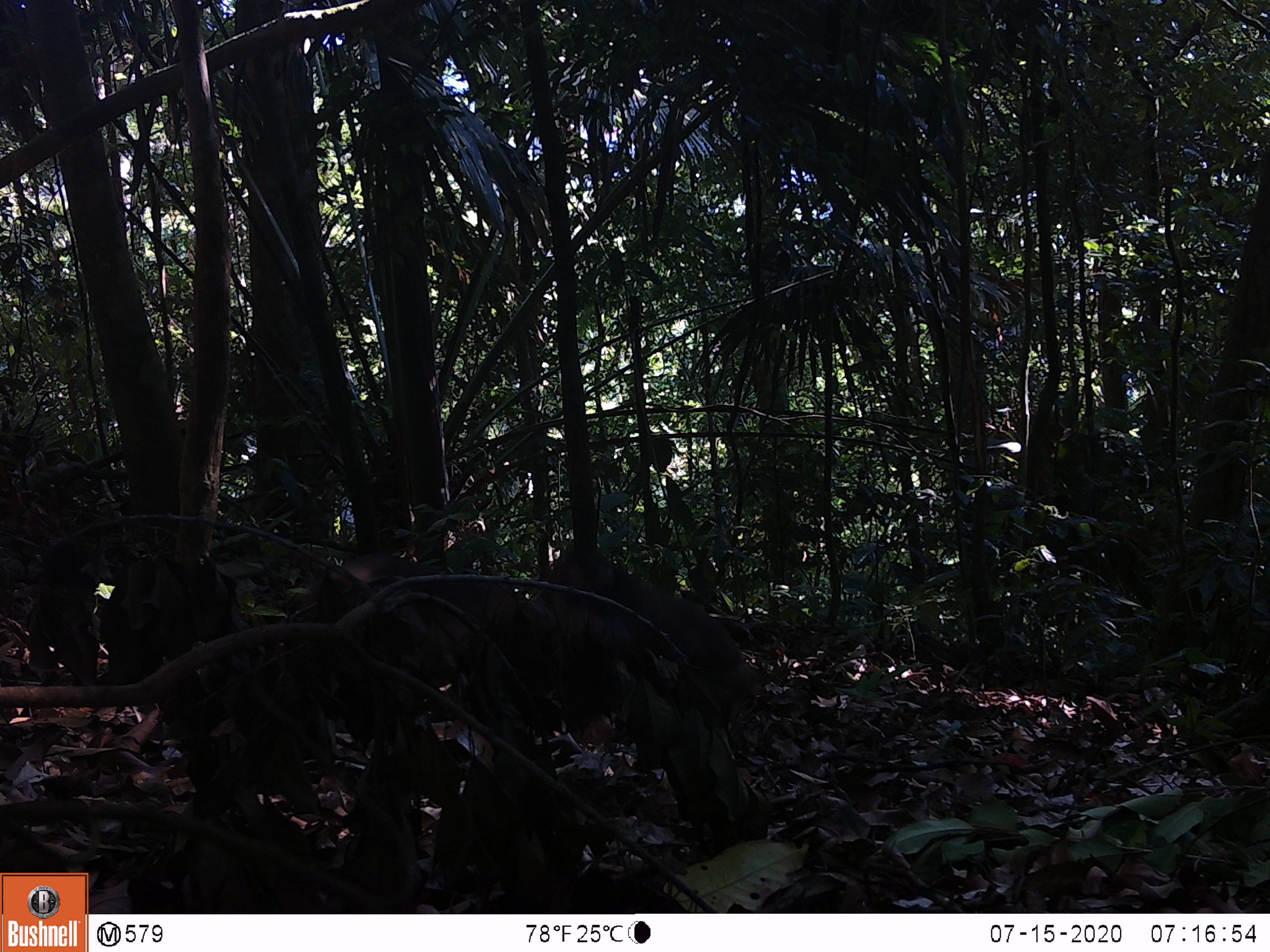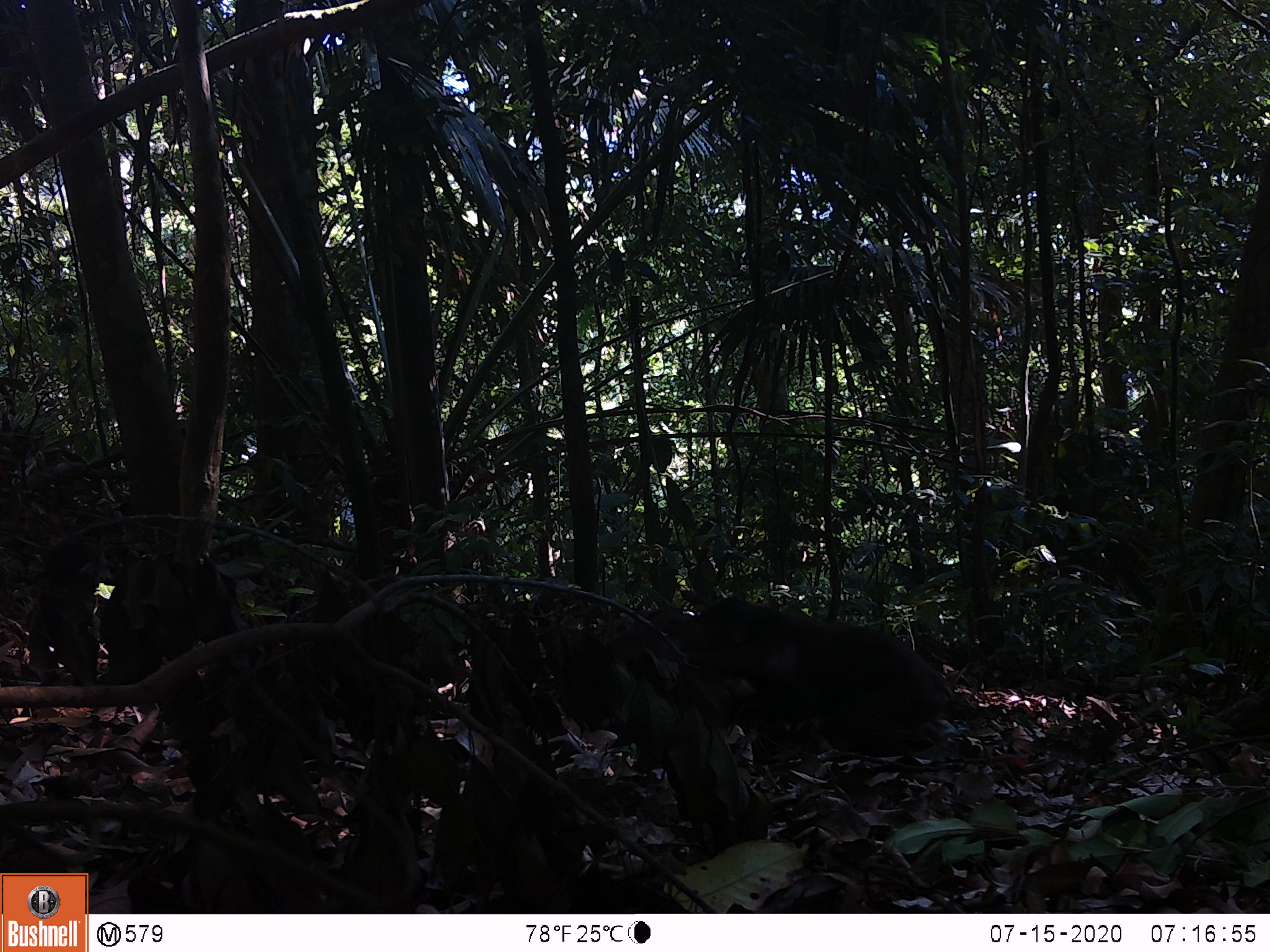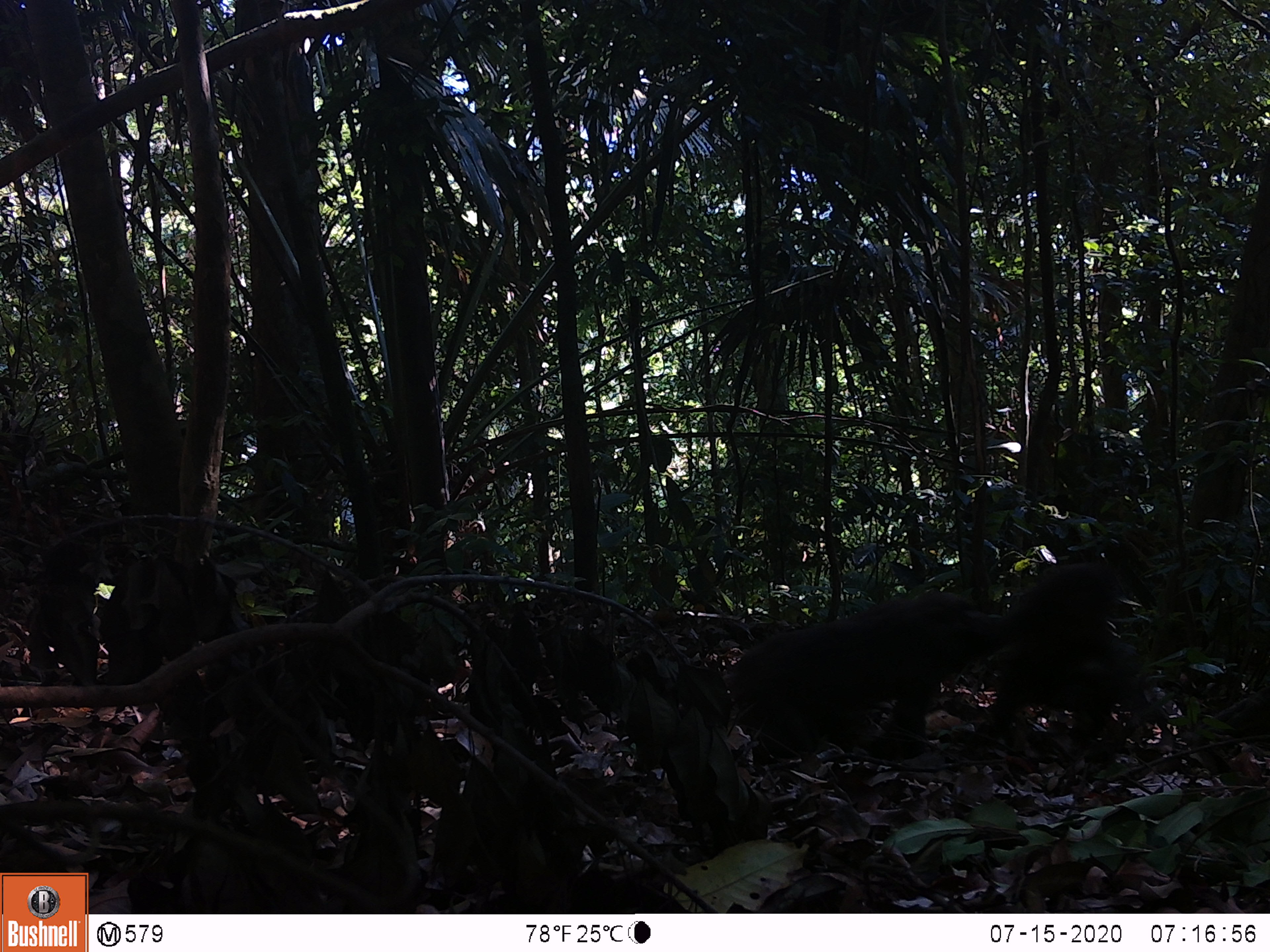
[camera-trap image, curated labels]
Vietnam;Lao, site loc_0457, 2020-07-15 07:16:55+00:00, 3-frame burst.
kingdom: Animalia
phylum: Chordata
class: Mammalia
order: Primates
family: Cercopithecidae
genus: Macaca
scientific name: Macaca arctoides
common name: stump-tailed macaque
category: stump tailed macaque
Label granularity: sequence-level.